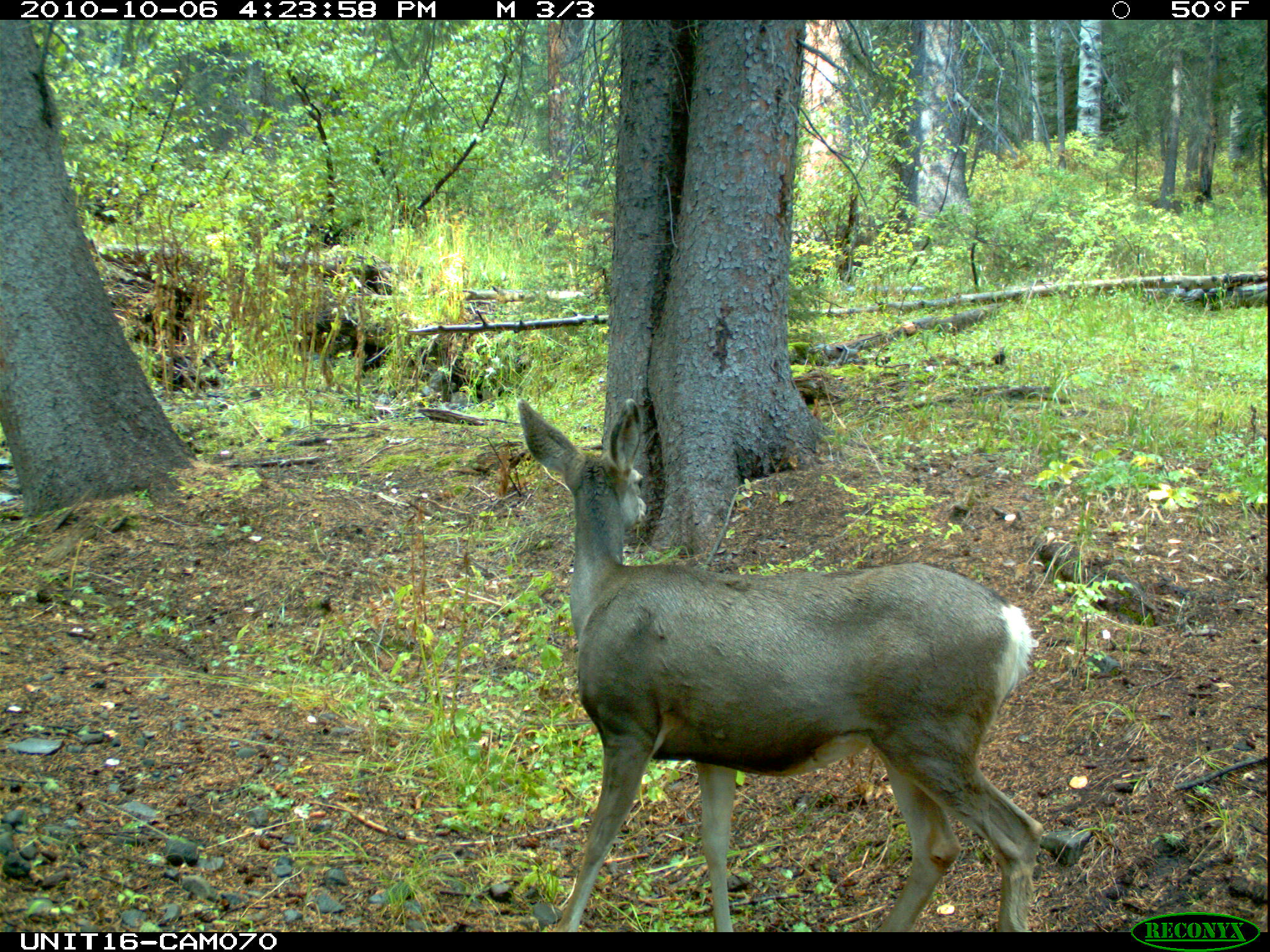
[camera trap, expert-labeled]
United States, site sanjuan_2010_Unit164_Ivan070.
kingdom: Animalia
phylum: Chordata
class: Mammalia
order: Artiodactyla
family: Cervidae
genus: Odocoileus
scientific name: Odocoileus hemionus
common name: mule deer